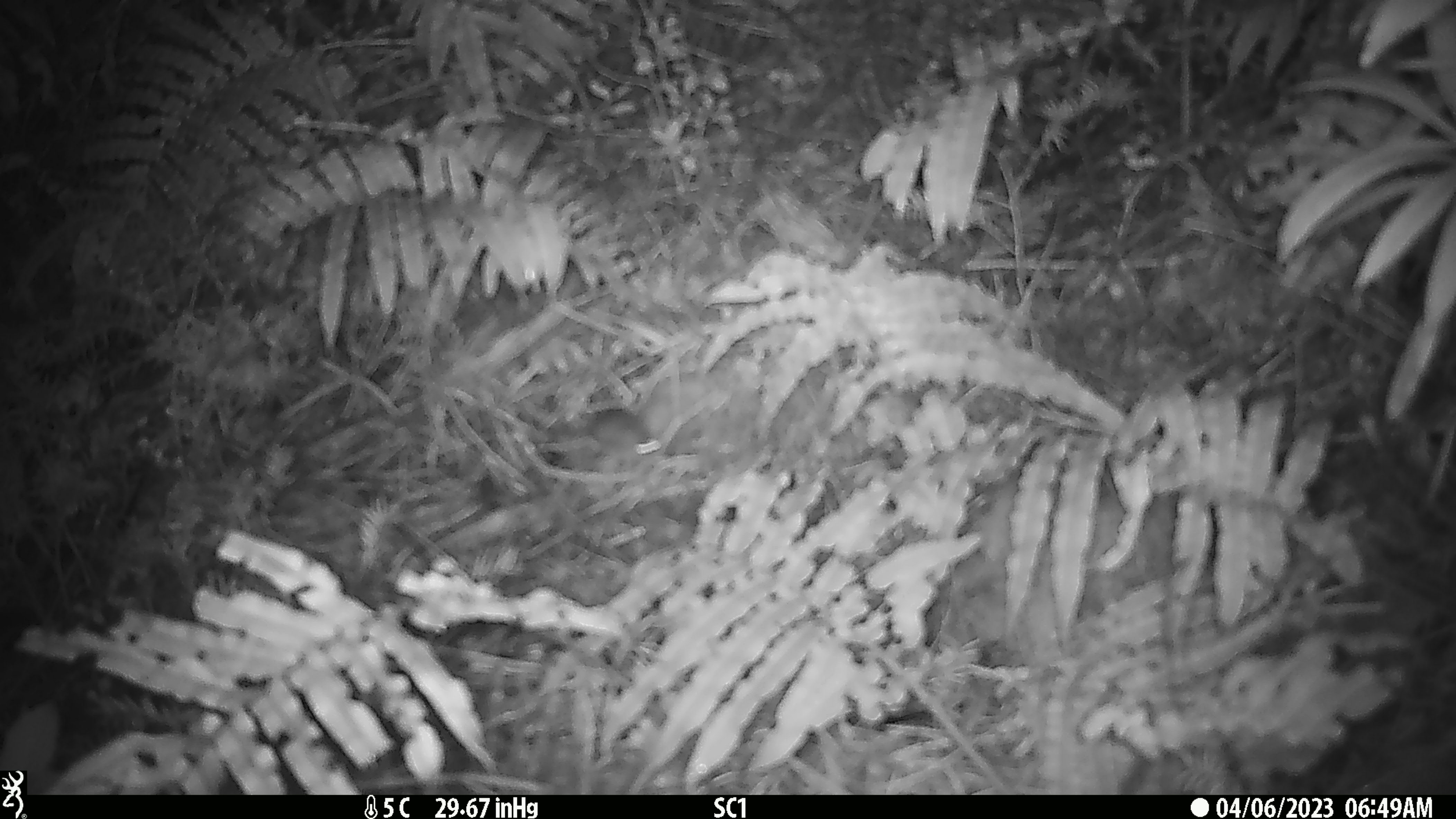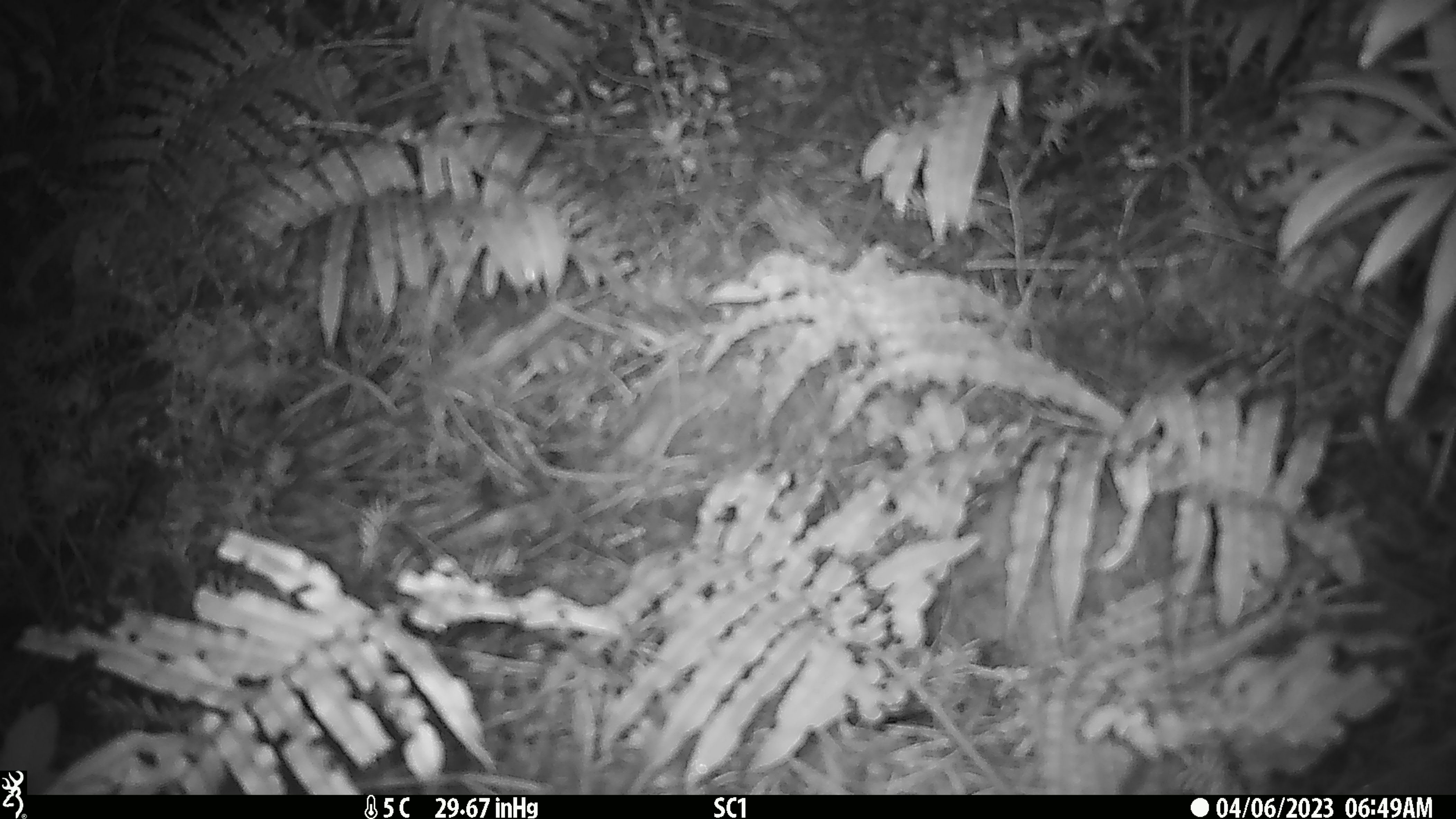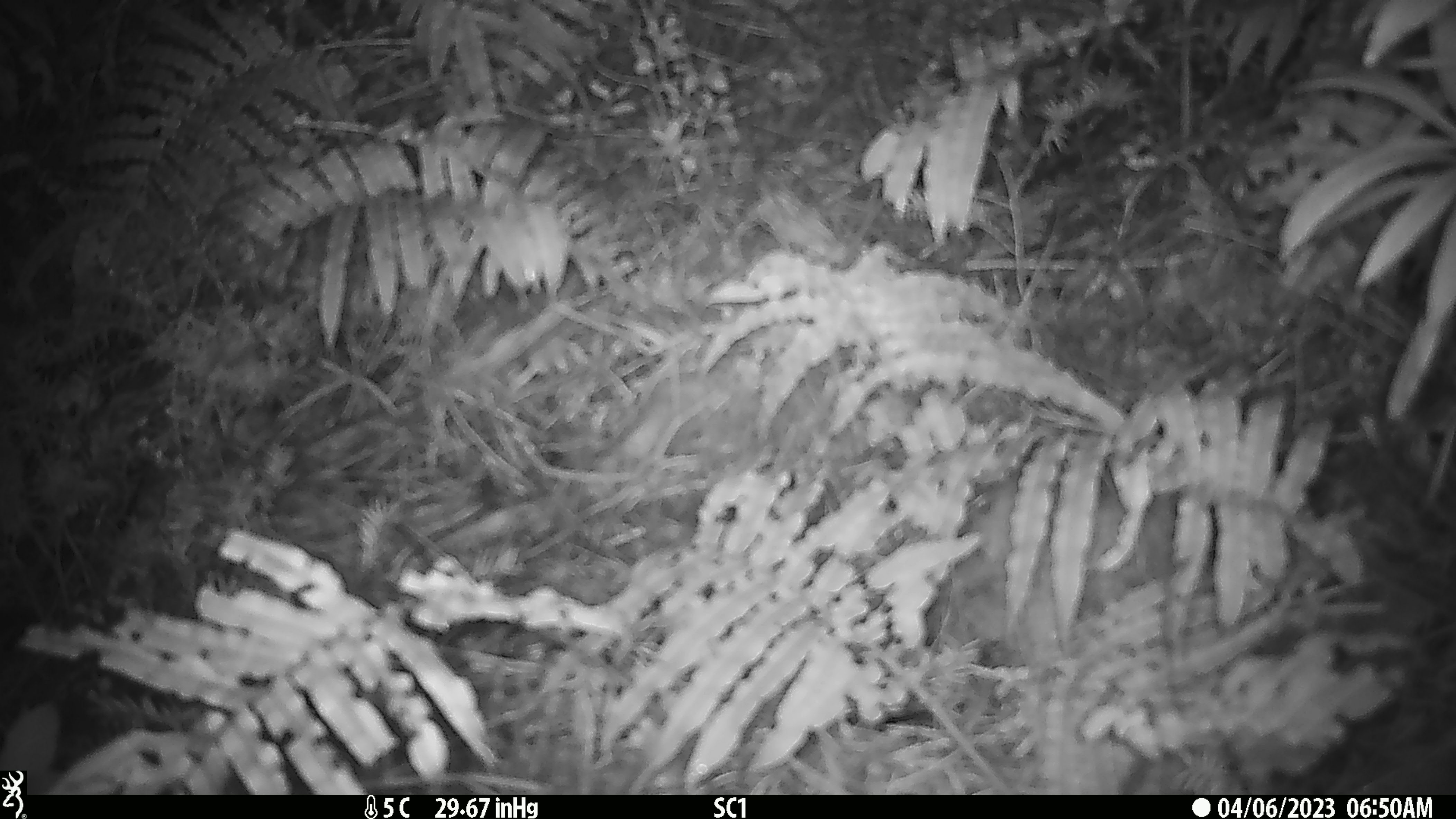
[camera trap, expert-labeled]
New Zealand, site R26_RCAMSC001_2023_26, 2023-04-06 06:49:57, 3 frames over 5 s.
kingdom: Animalia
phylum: Chordata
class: Mammalia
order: Rodentia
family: Muridae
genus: Mus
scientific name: Mus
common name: mouse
Mouse (Mus).